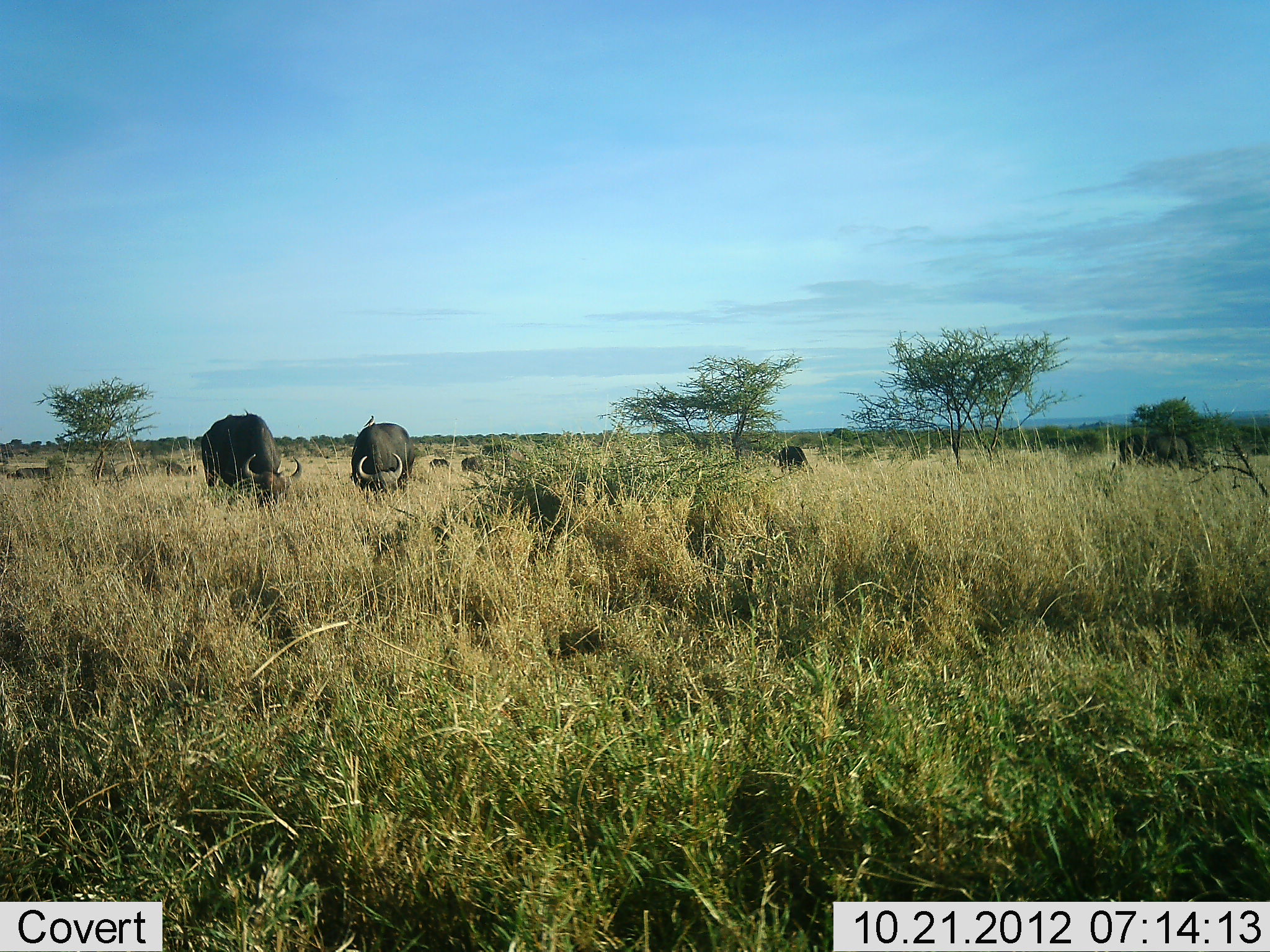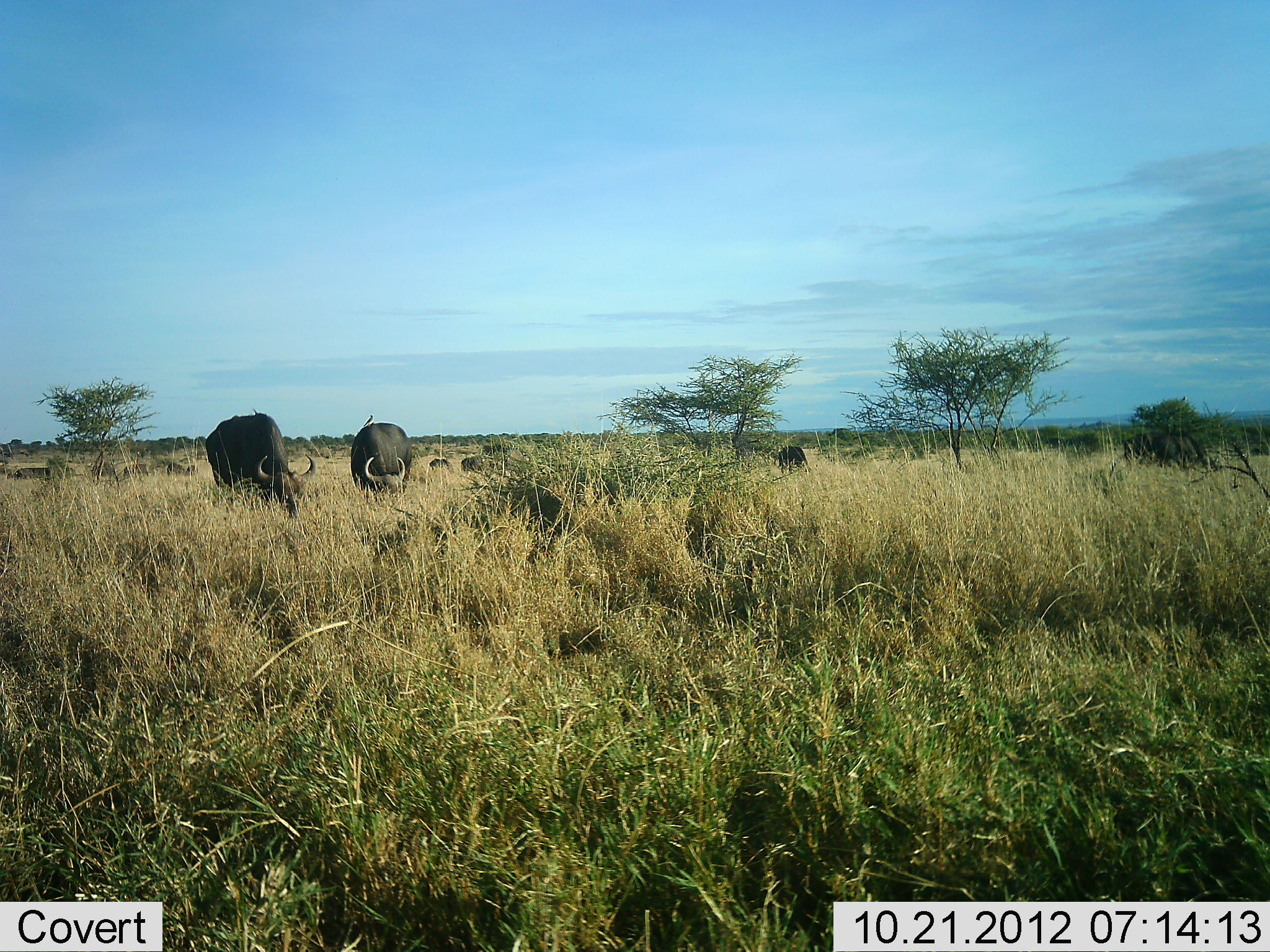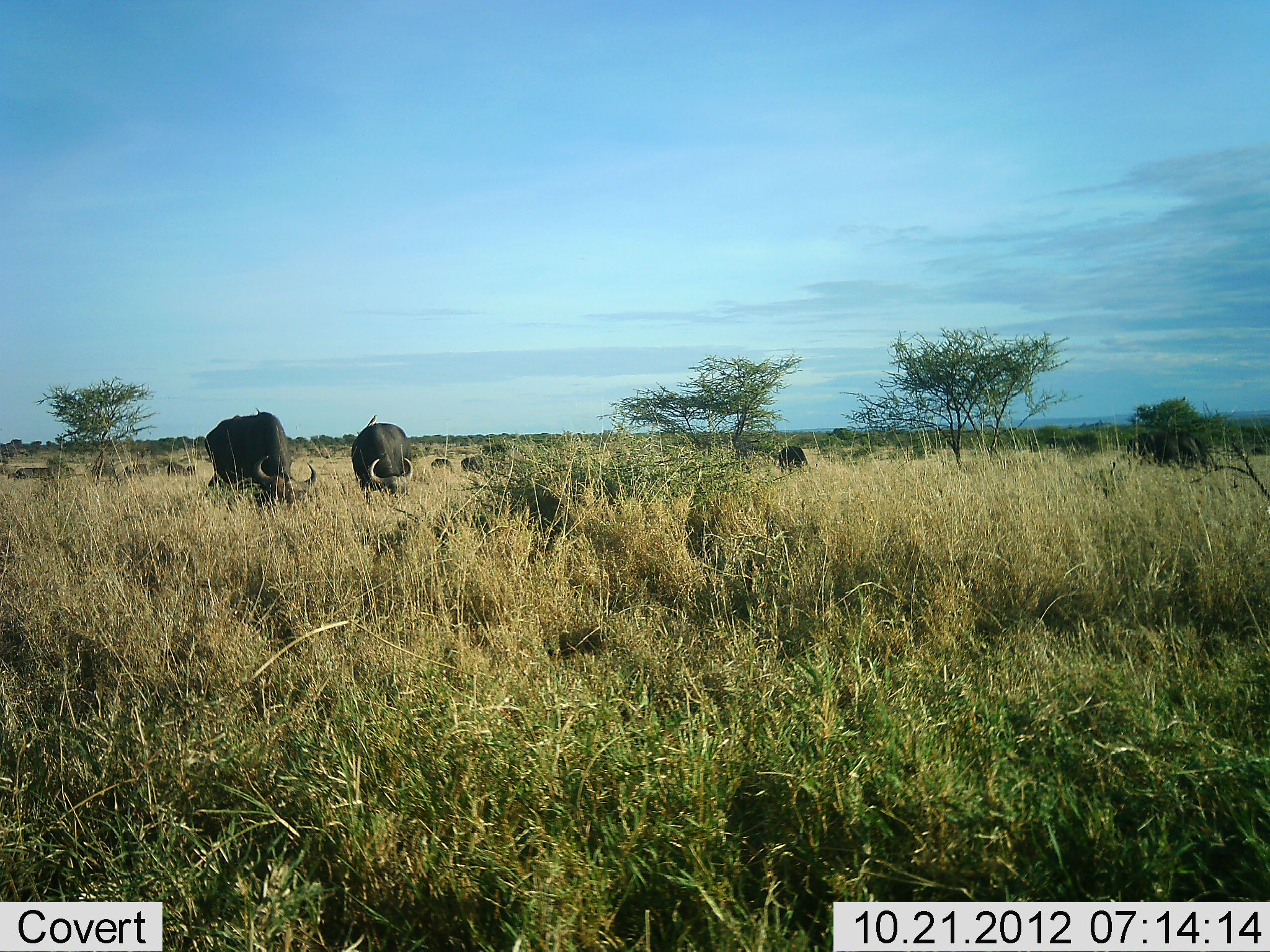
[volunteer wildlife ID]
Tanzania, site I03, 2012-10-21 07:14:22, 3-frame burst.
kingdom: Animalia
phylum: Chordata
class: Mammalia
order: Artiodactyla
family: Bovidae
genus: Syncerus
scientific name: Syncerus caffer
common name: cape buffalo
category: buffalo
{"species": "buffalo (cape buffalo) (Syncerus caffer)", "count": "4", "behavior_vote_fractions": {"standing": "30%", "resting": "10%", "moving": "0%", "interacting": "0%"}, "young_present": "0%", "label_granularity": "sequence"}